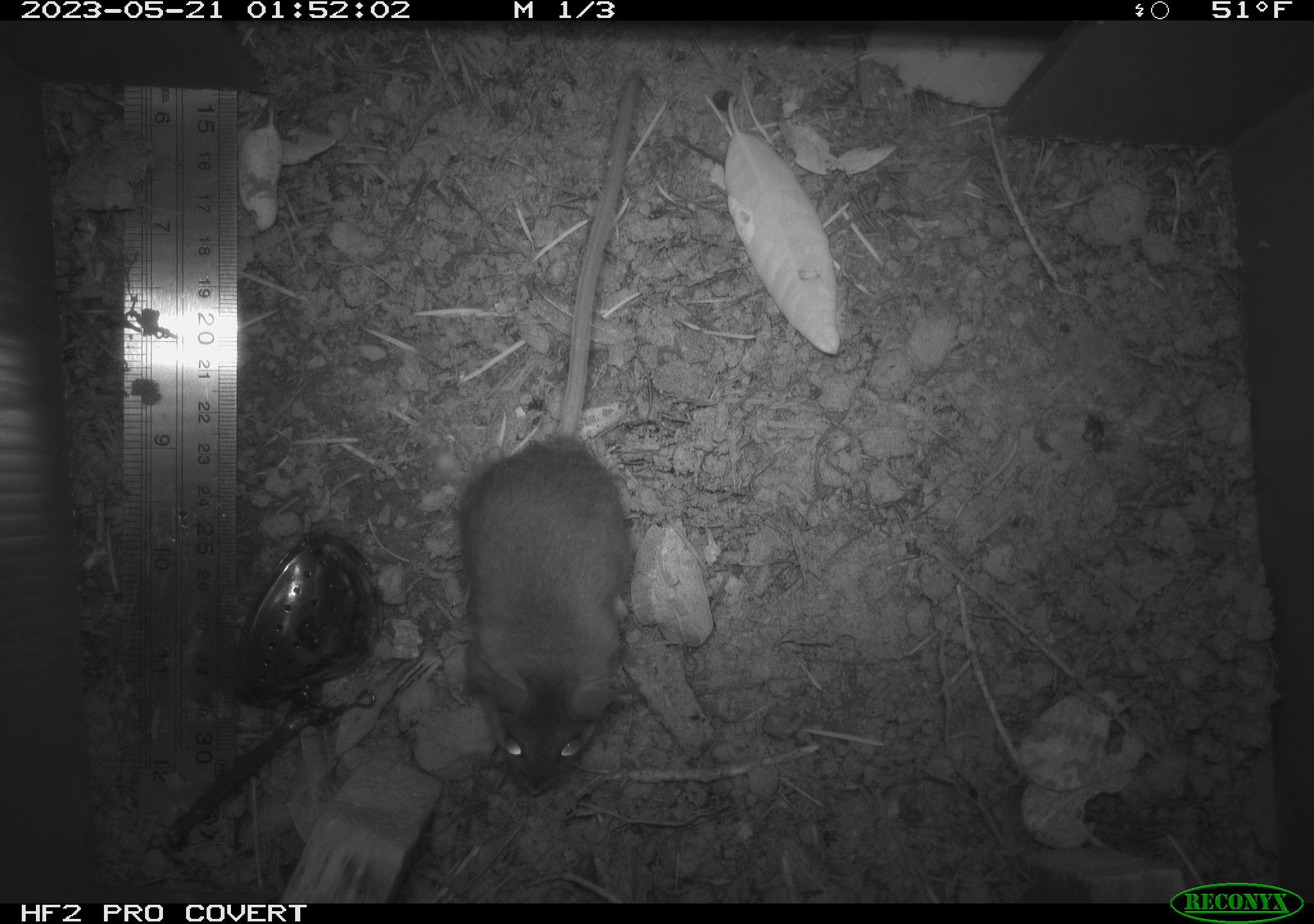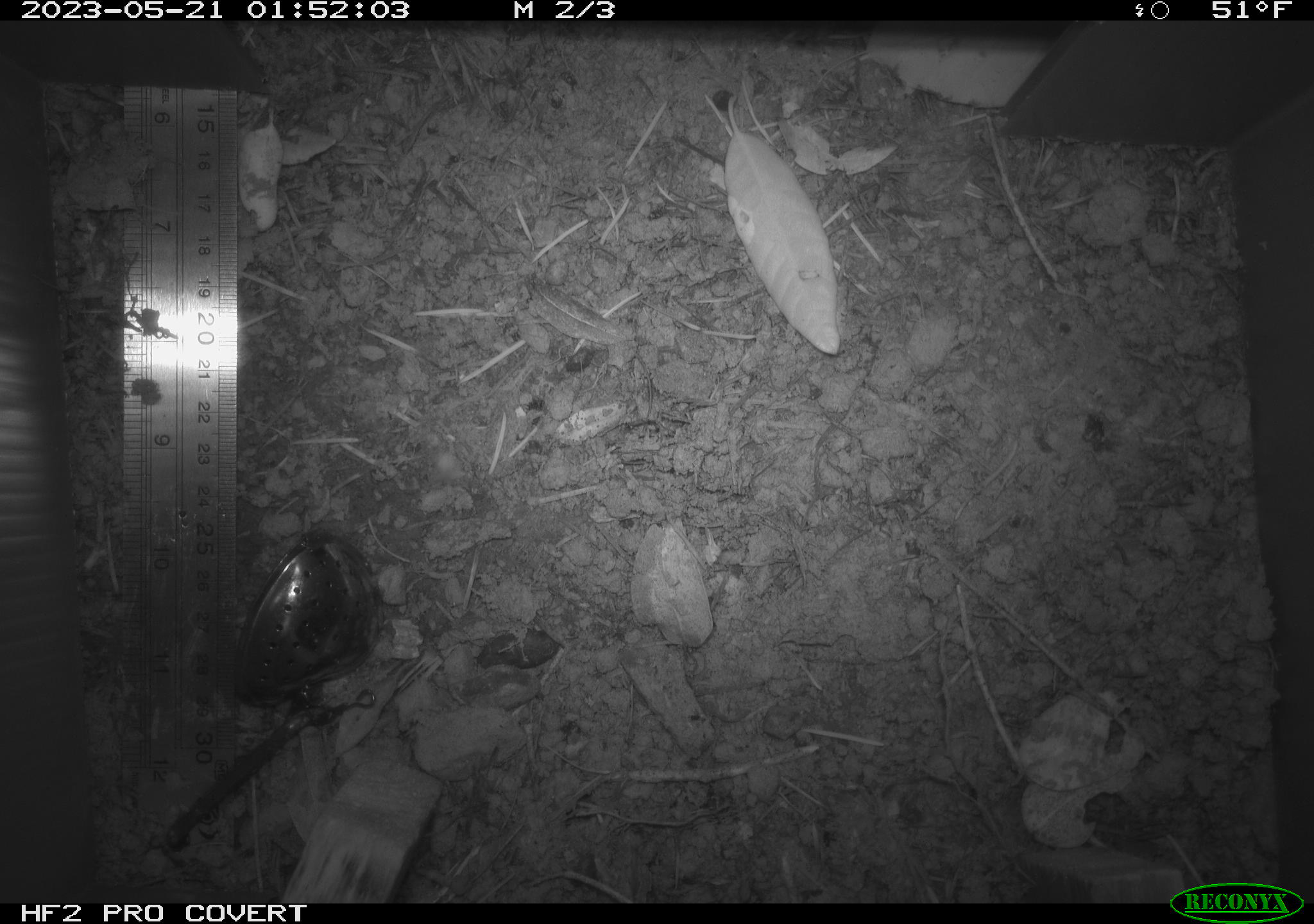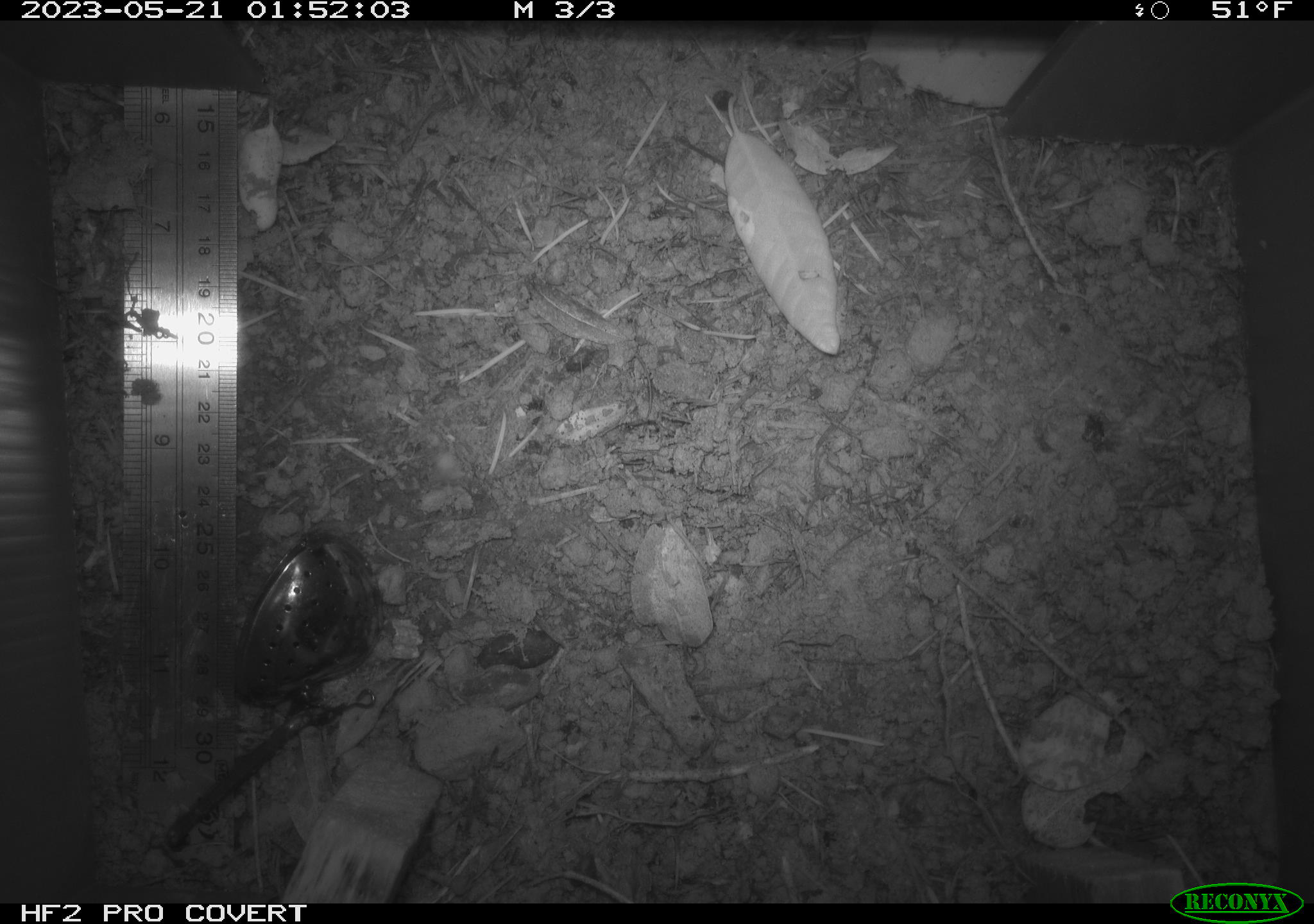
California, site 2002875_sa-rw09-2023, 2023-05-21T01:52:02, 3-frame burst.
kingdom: Animalia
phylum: Chordata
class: Mammalia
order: Rodentia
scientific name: Rodentia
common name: mouse species